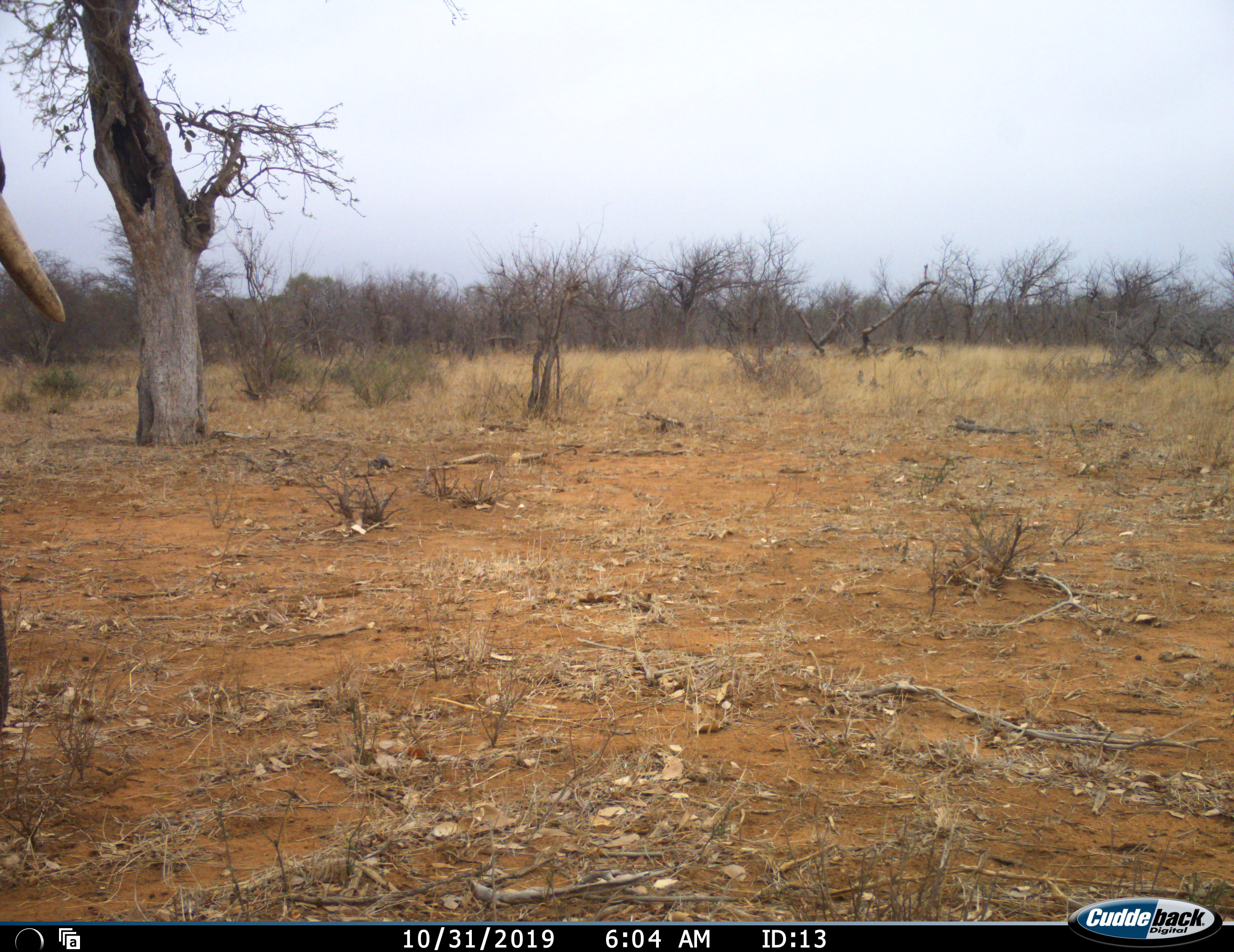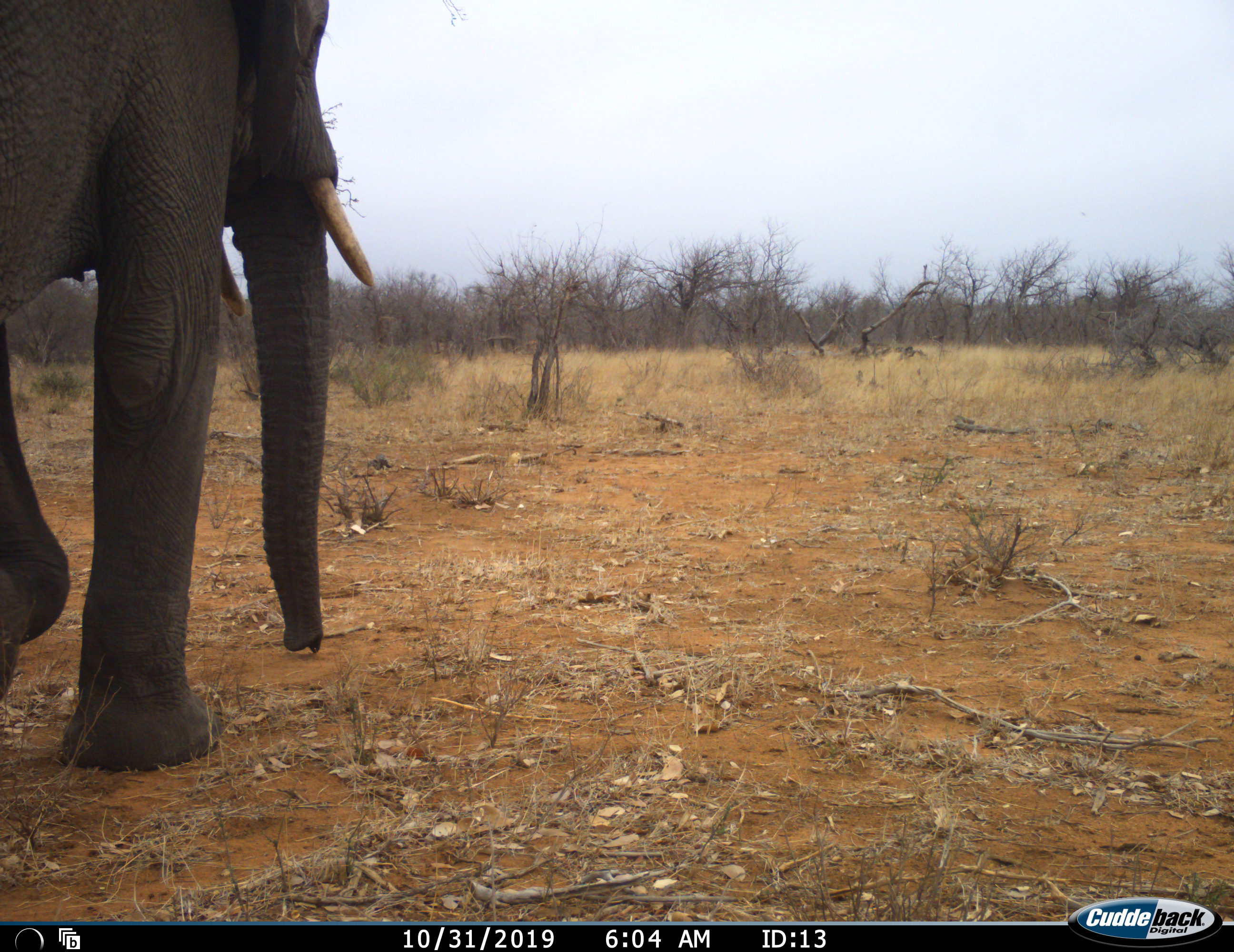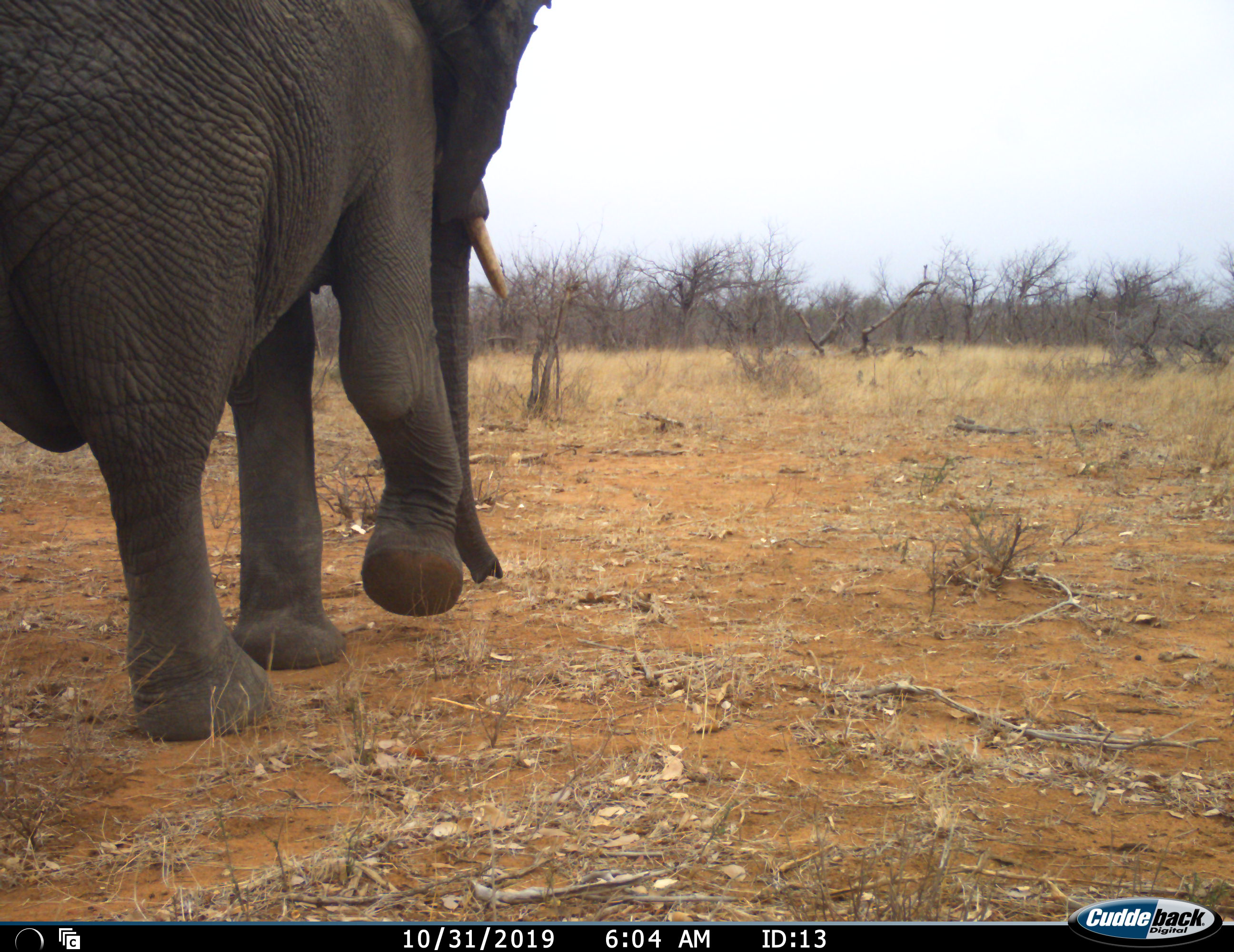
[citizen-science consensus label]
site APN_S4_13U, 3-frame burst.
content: unidentified animal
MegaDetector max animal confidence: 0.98